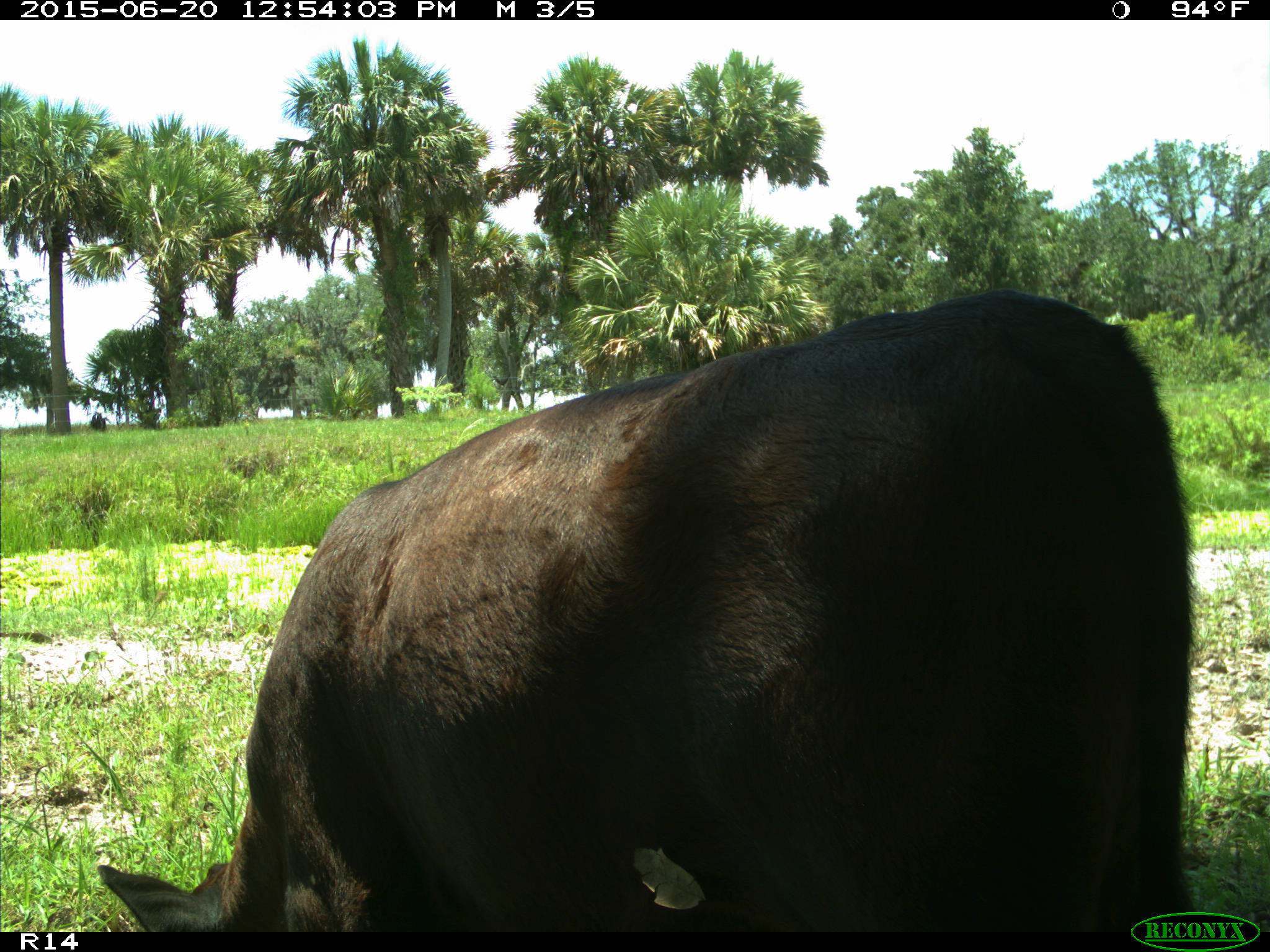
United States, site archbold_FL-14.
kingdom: Animalia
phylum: Chordata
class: Mammalia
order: Artiodactyla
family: Bovidae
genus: Bos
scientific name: Bos taurus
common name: domestic cow